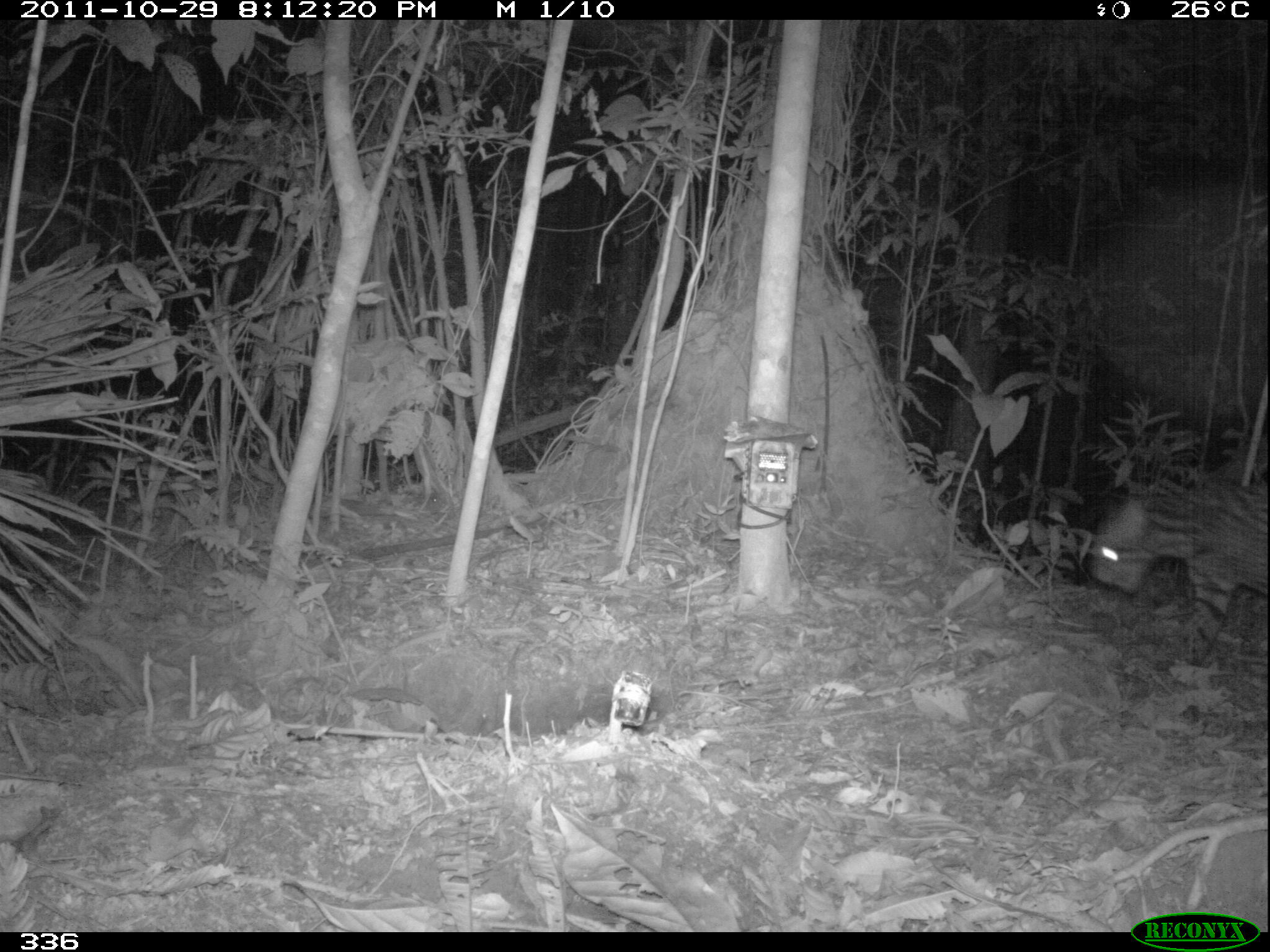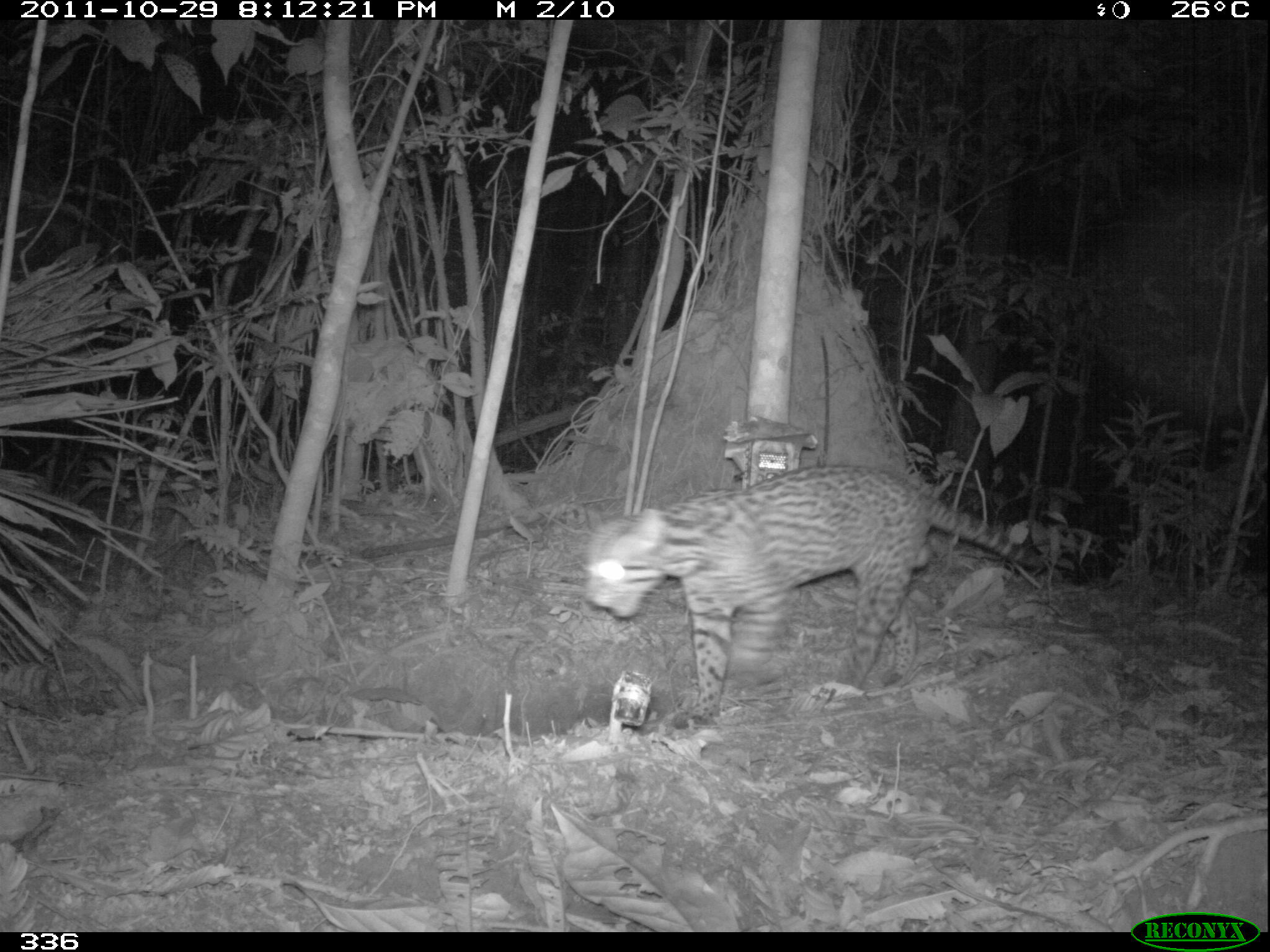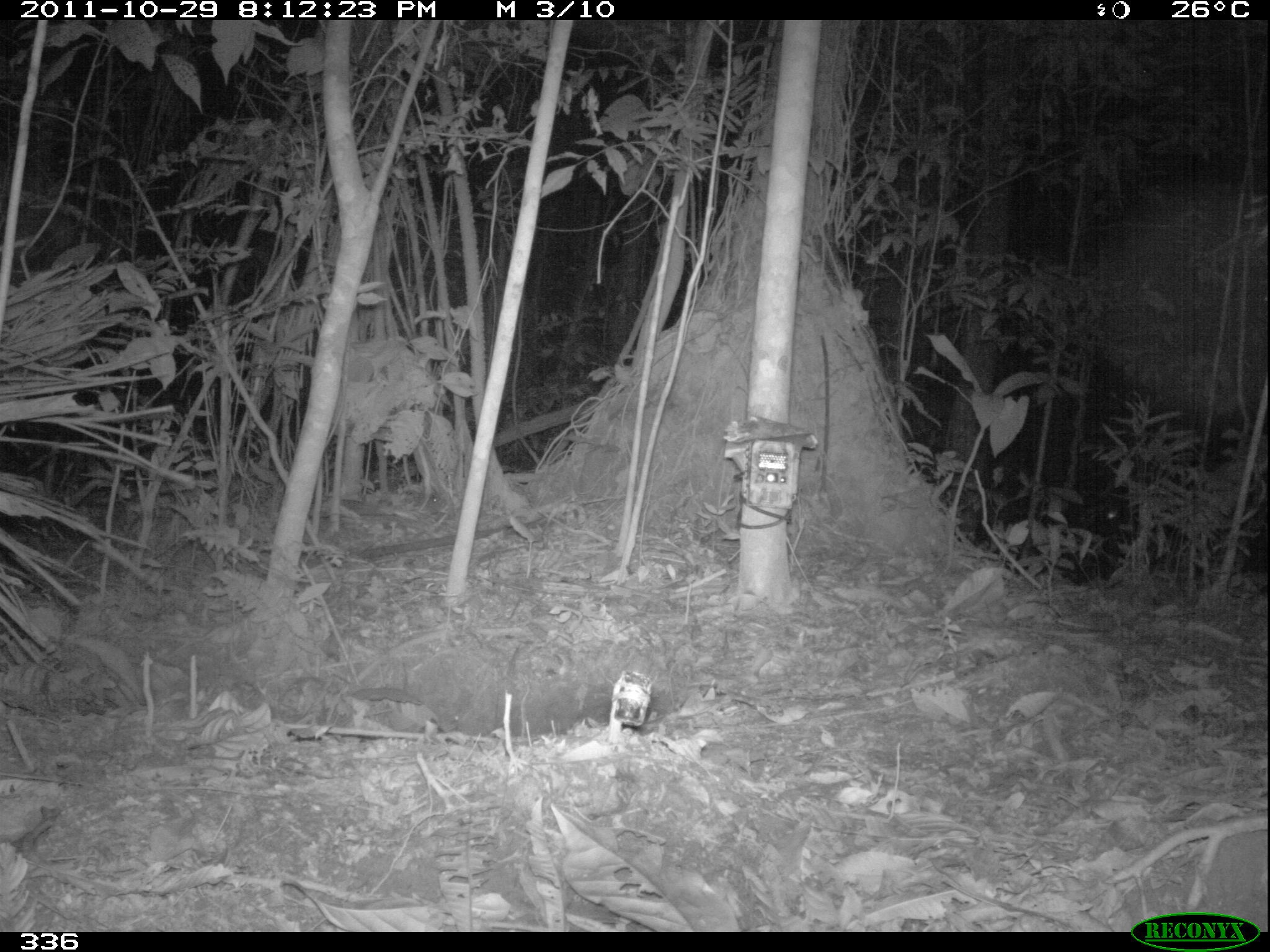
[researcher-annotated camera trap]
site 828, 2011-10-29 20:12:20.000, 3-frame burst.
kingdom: Animalia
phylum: Chordata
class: Mammalia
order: Carnivora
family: Felidae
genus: Leopardus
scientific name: Leopardus pardalis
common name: ocelot